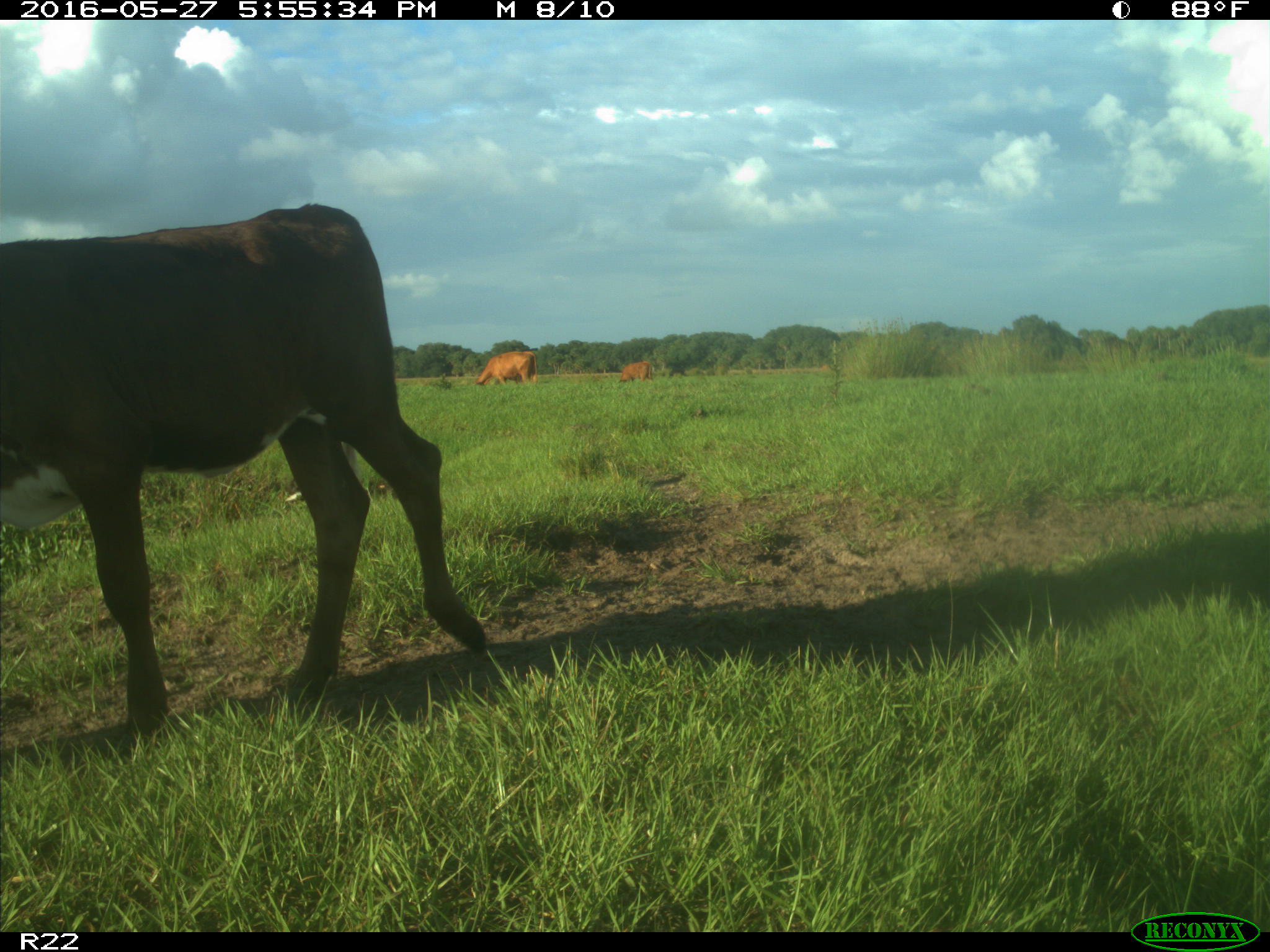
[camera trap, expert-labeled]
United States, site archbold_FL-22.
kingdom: Animalia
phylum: Chordata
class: Mammalia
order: Artiodactyla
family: Bovidae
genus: Bos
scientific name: Bos taurus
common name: domestic cow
Bos taurus (domestic cow).